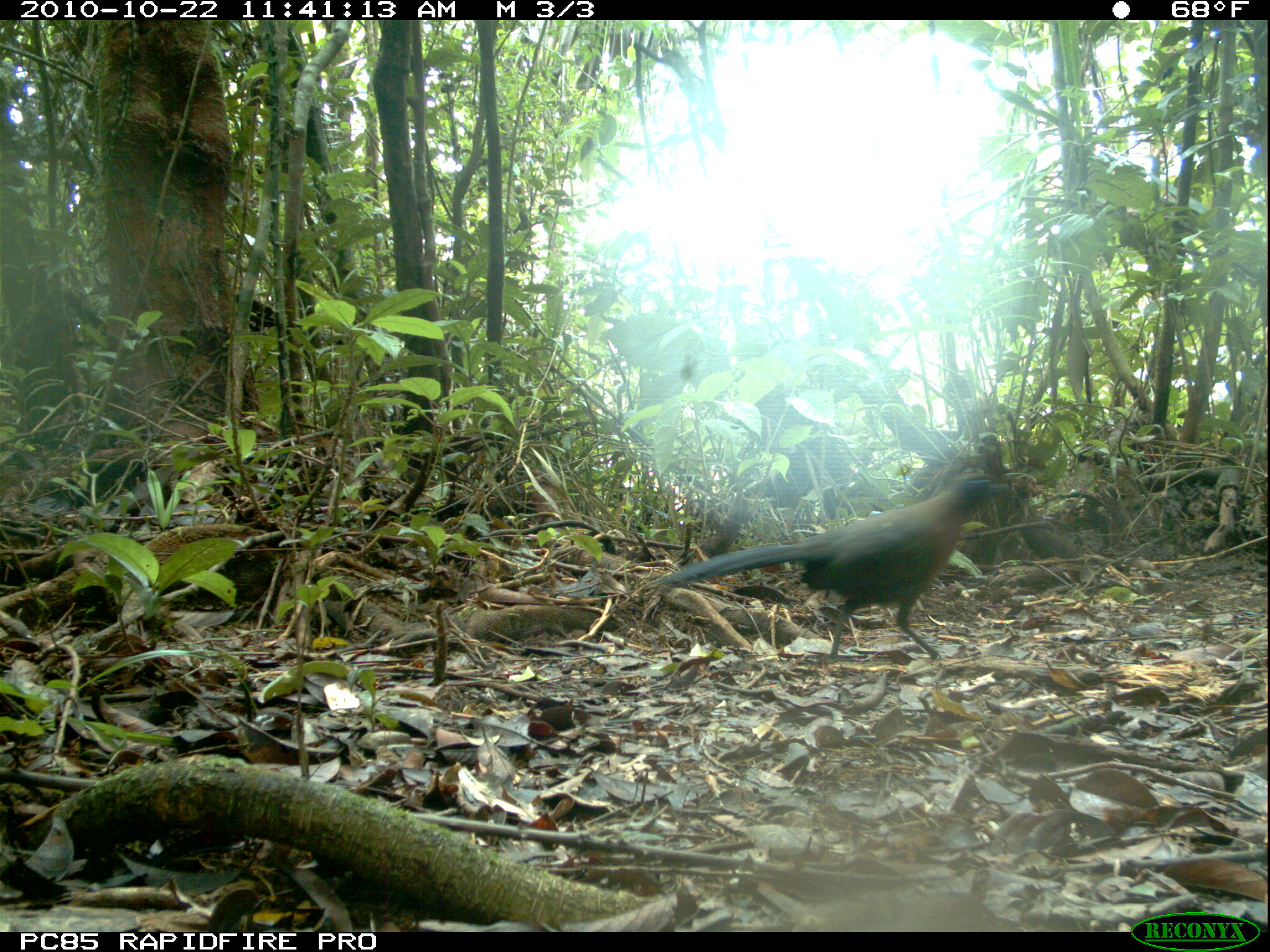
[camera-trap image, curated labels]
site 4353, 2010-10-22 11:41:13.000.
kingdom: Animalia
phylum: Chordata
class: Aves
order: Cuculiformes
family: Cuculidae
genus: Coua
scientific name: Coua serriana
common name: red-breasted coua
Coua serriana (red-breasted coua), count 1.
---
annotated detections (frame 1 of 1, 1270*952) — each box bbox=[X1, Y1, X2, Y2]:
coua serriana: bbox=[660, 472, 1010, 660]